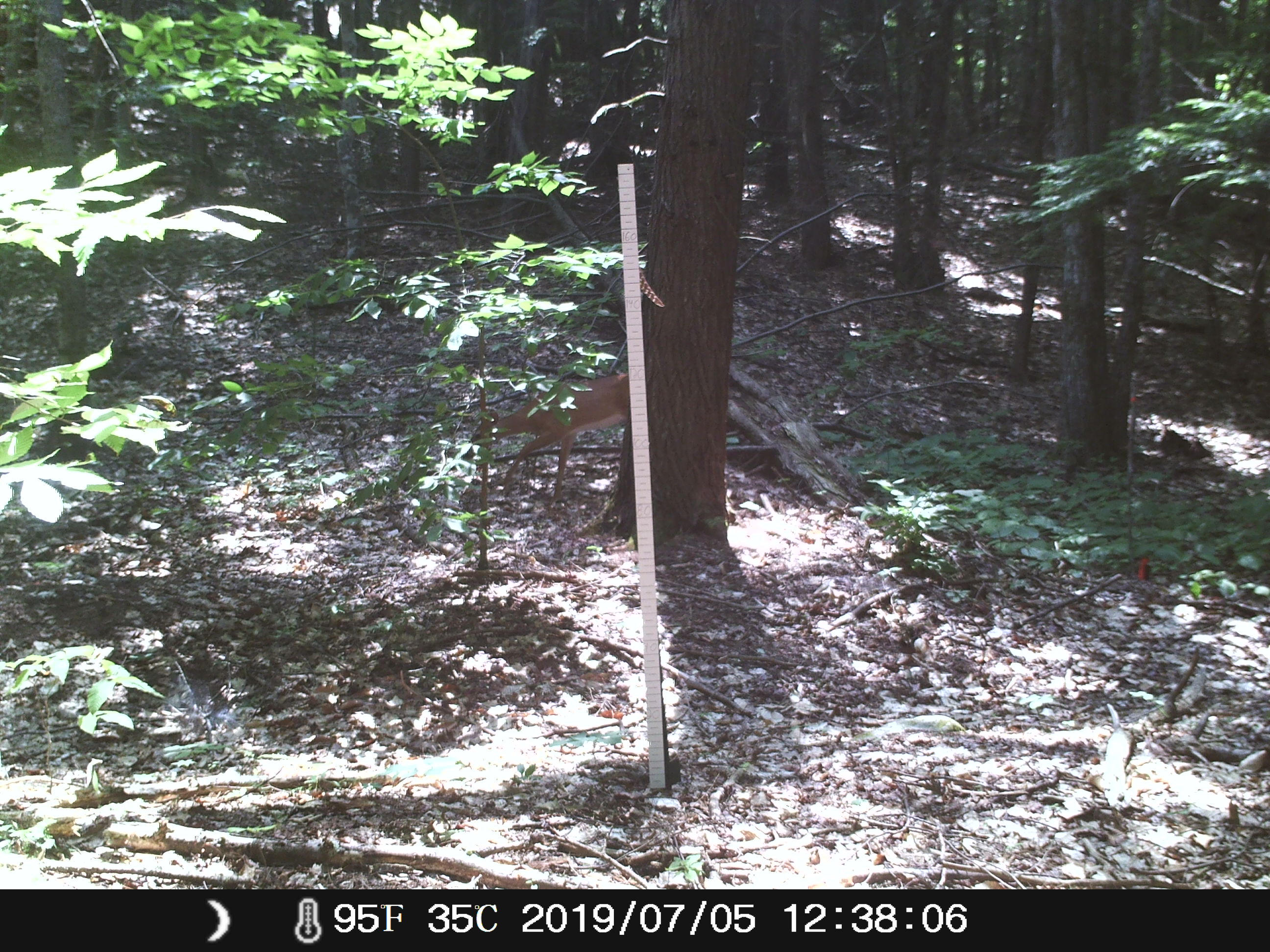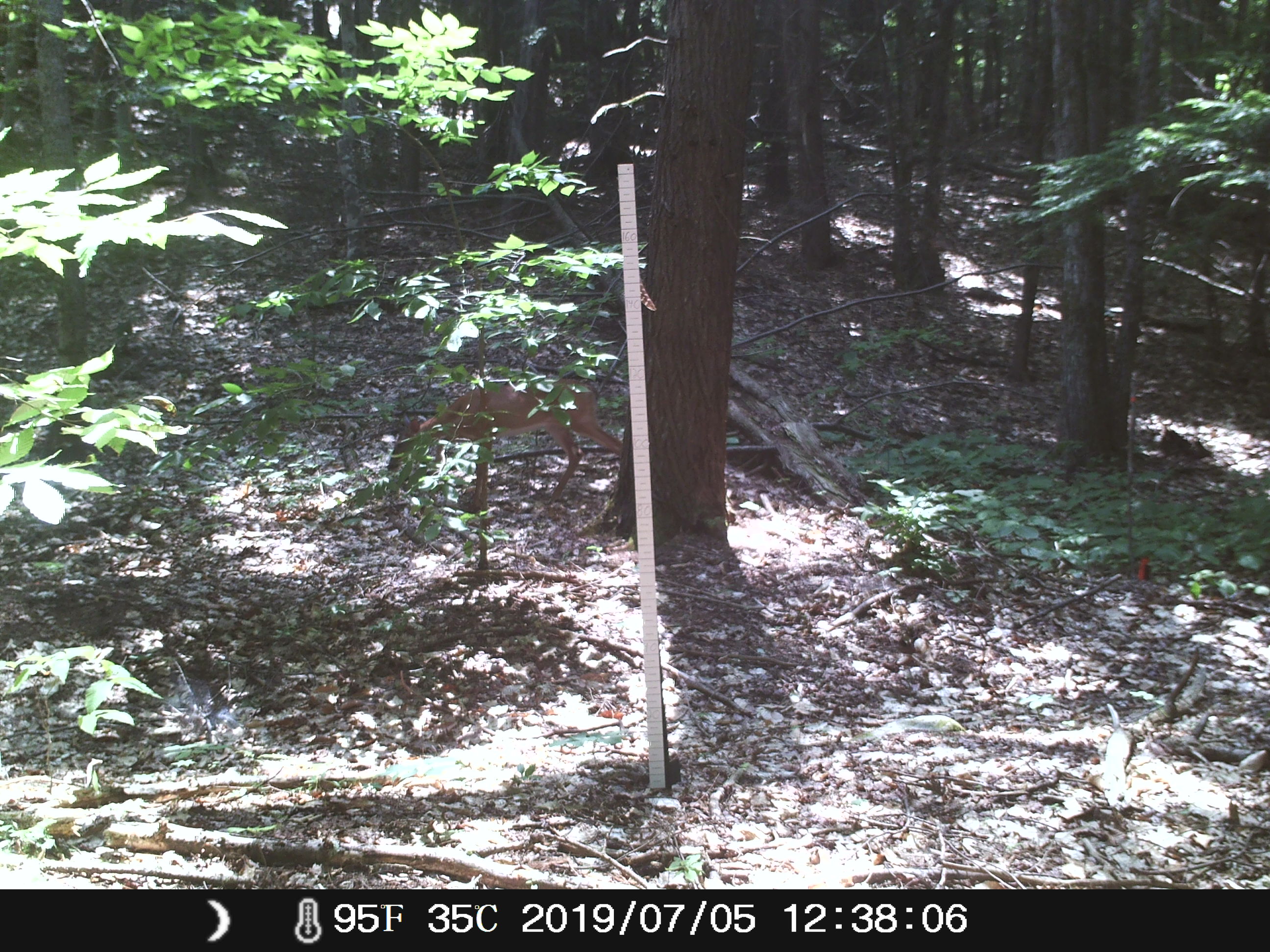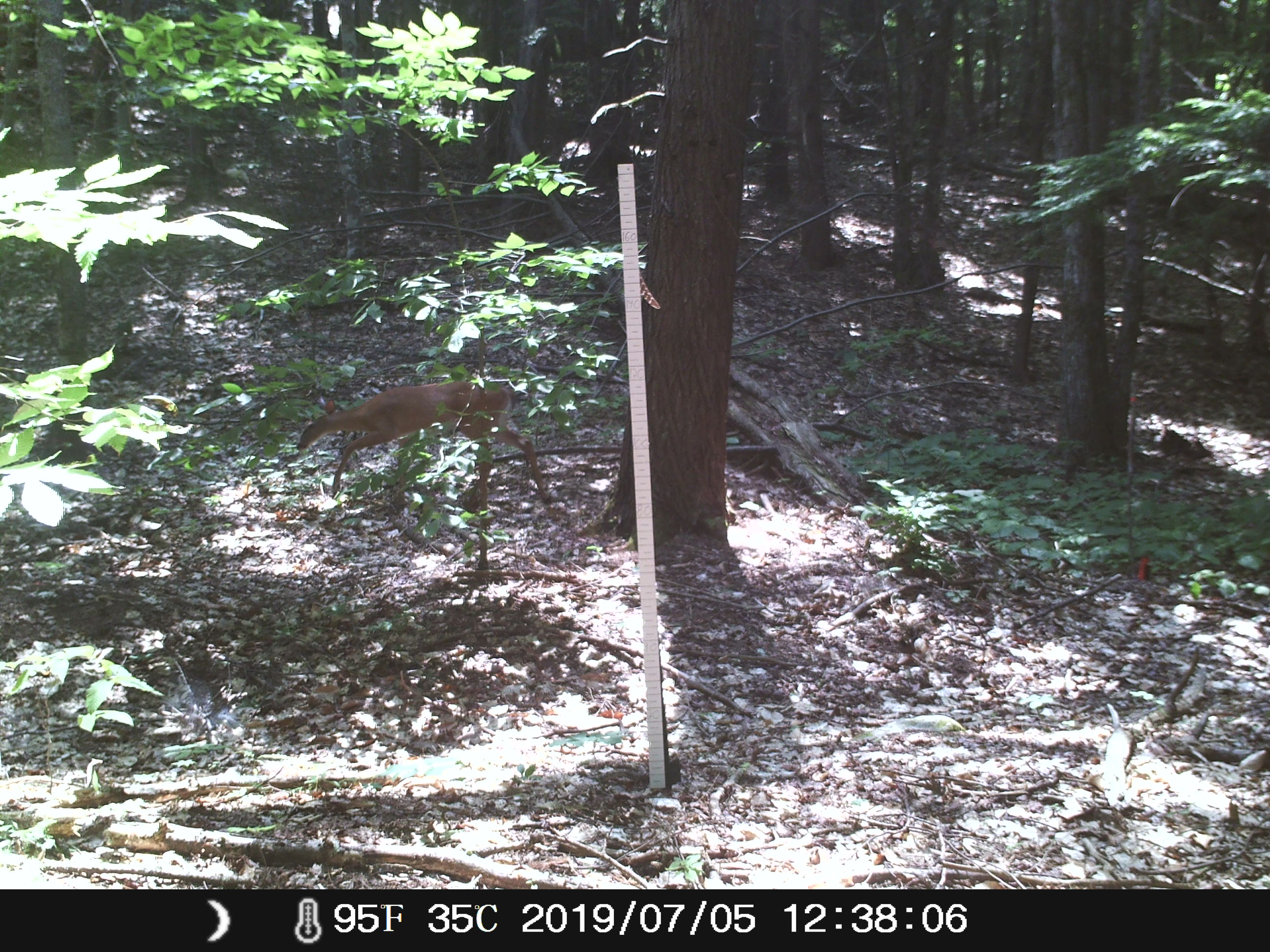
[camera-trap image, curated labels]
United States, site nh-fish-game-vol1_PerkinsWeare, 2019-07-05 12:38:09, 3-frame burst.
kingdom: Animalia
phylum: Chordata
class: Mammalia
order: Artiodactyla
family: Cervidae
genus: Odocoileus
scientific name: Odocoileus virginianus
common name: white-tailed deer